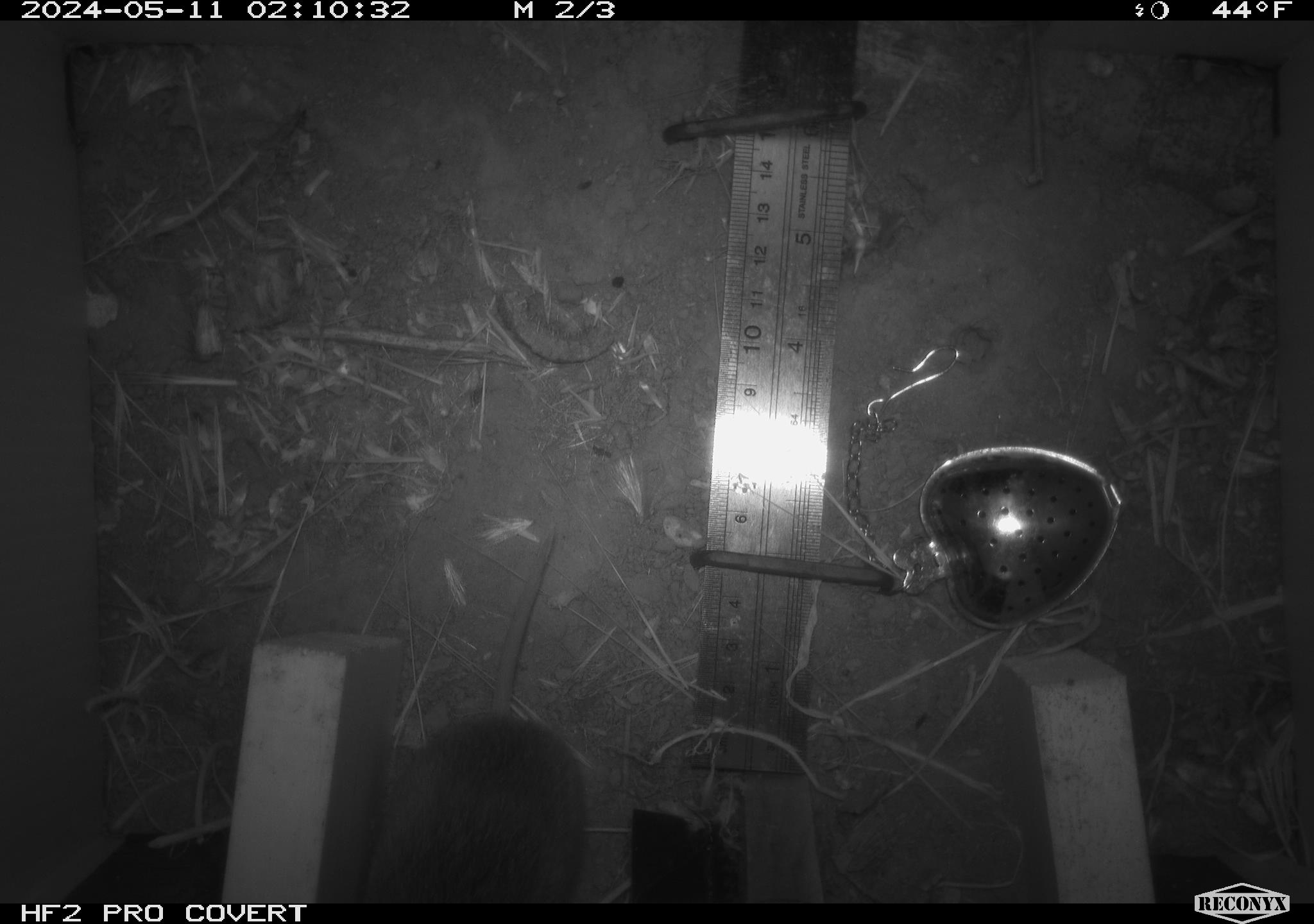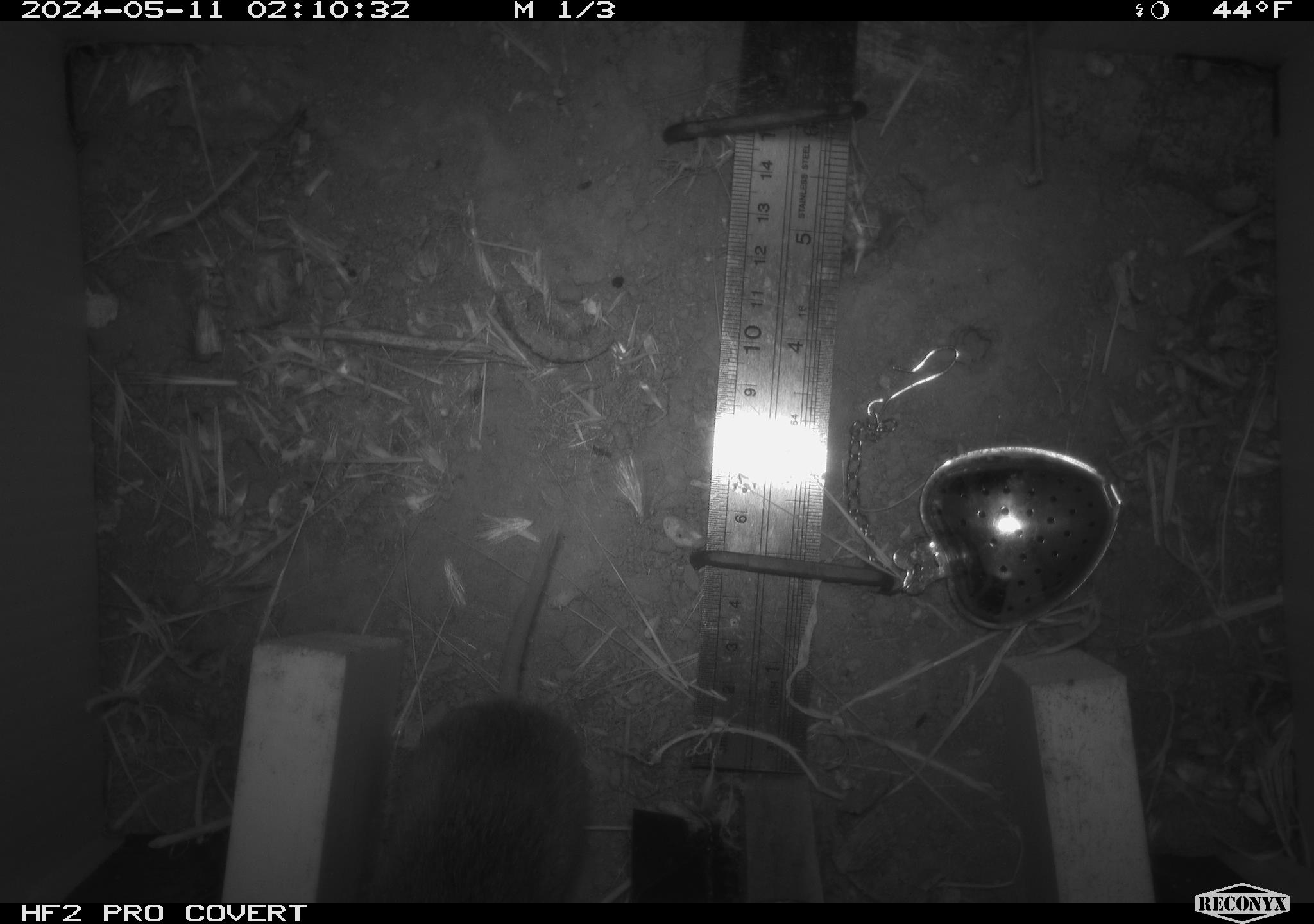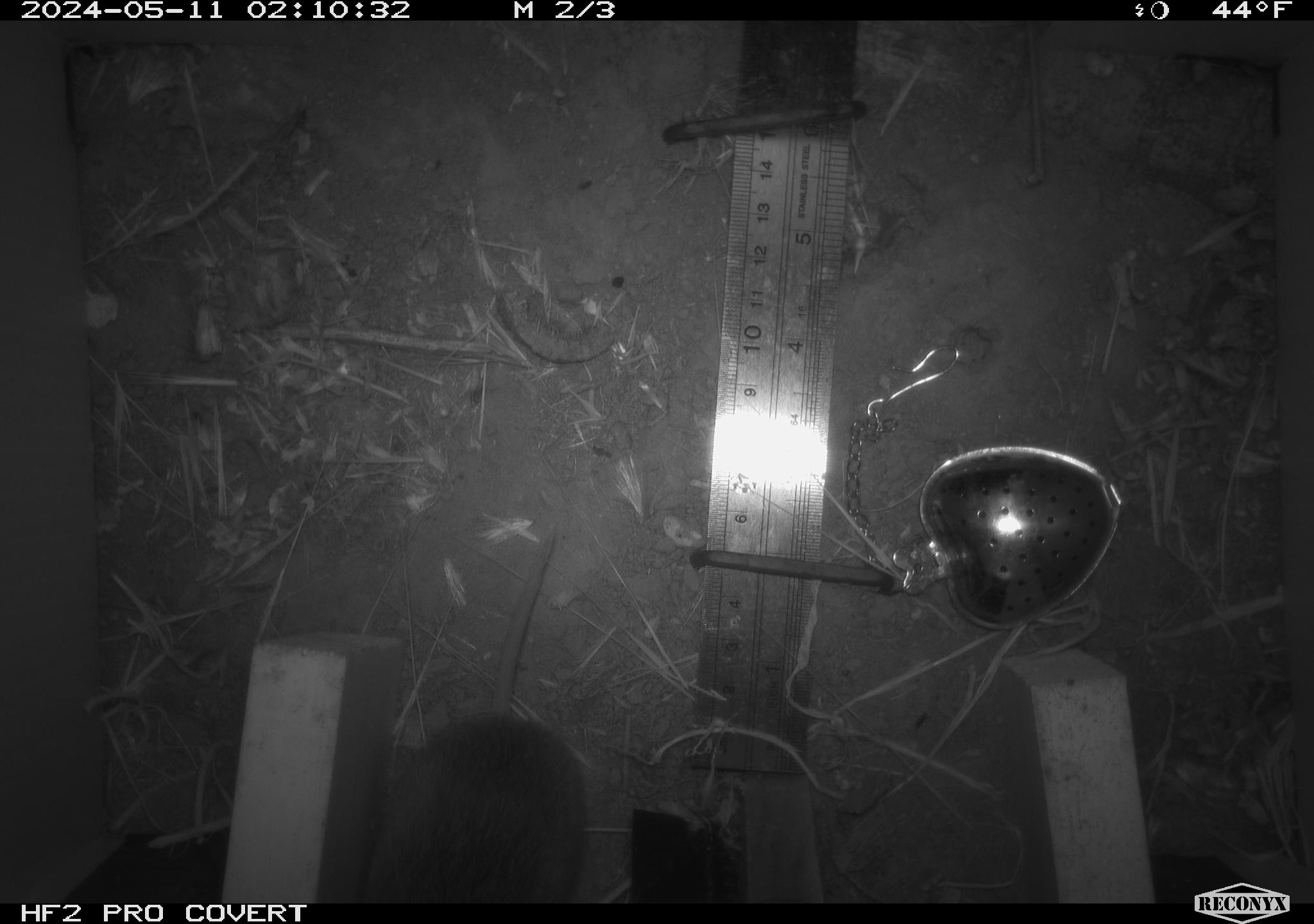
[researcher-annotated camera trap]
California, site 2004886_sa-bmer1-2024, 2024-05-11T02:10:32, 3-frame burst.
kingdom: Animalia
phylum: Chordata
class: Mammalia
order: Rodentia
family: Cricetidae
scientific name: Arvicolinae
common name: voles, lemmings, and muskrats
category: arvicolinae subfamily